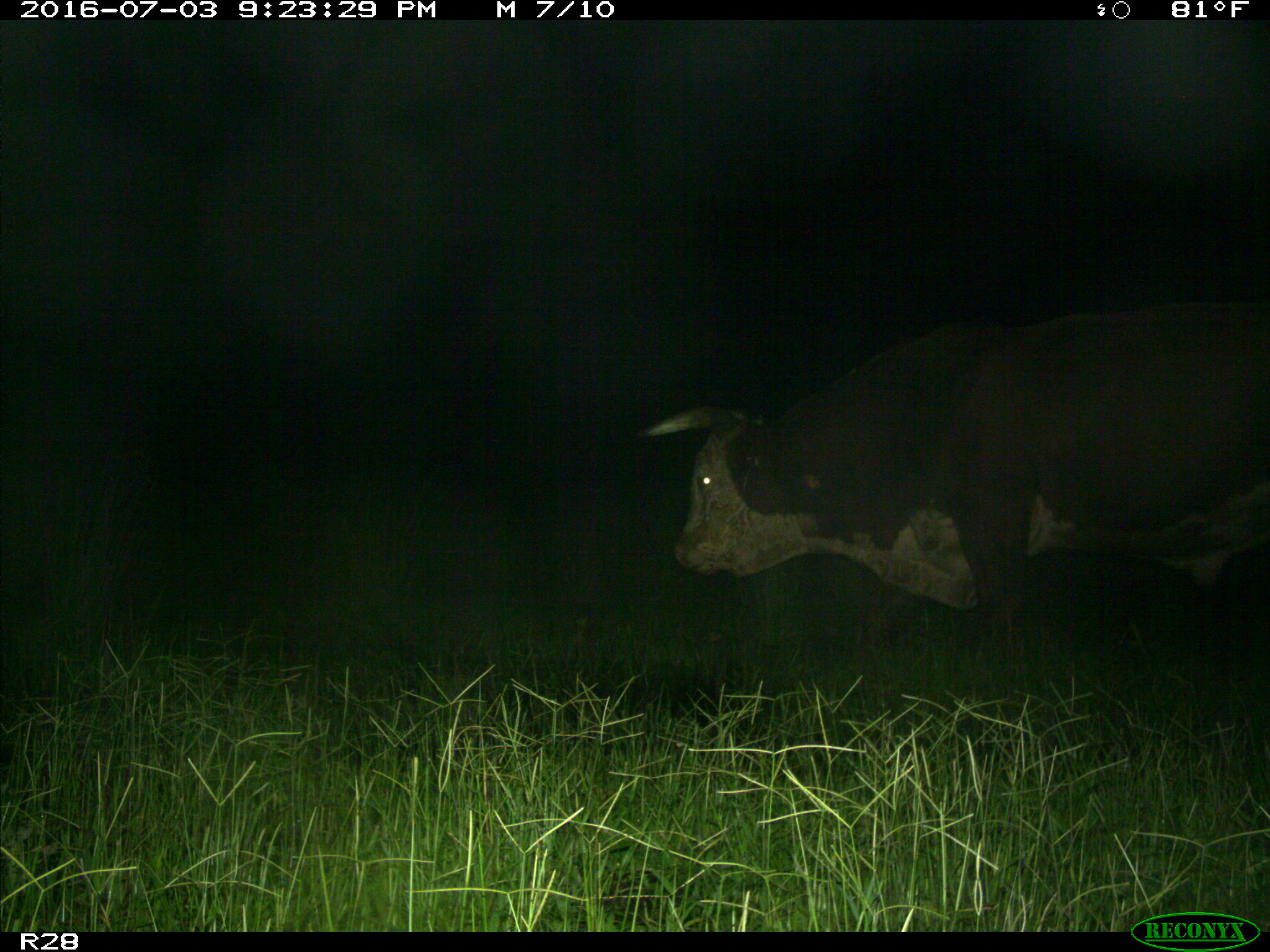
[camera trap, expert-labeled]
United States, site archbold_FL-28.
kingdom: Animalia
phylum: Chordata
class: Mammalia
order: Artiodactyla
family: Bovidae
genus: Bos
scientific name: Bos taurus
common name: domestic cow